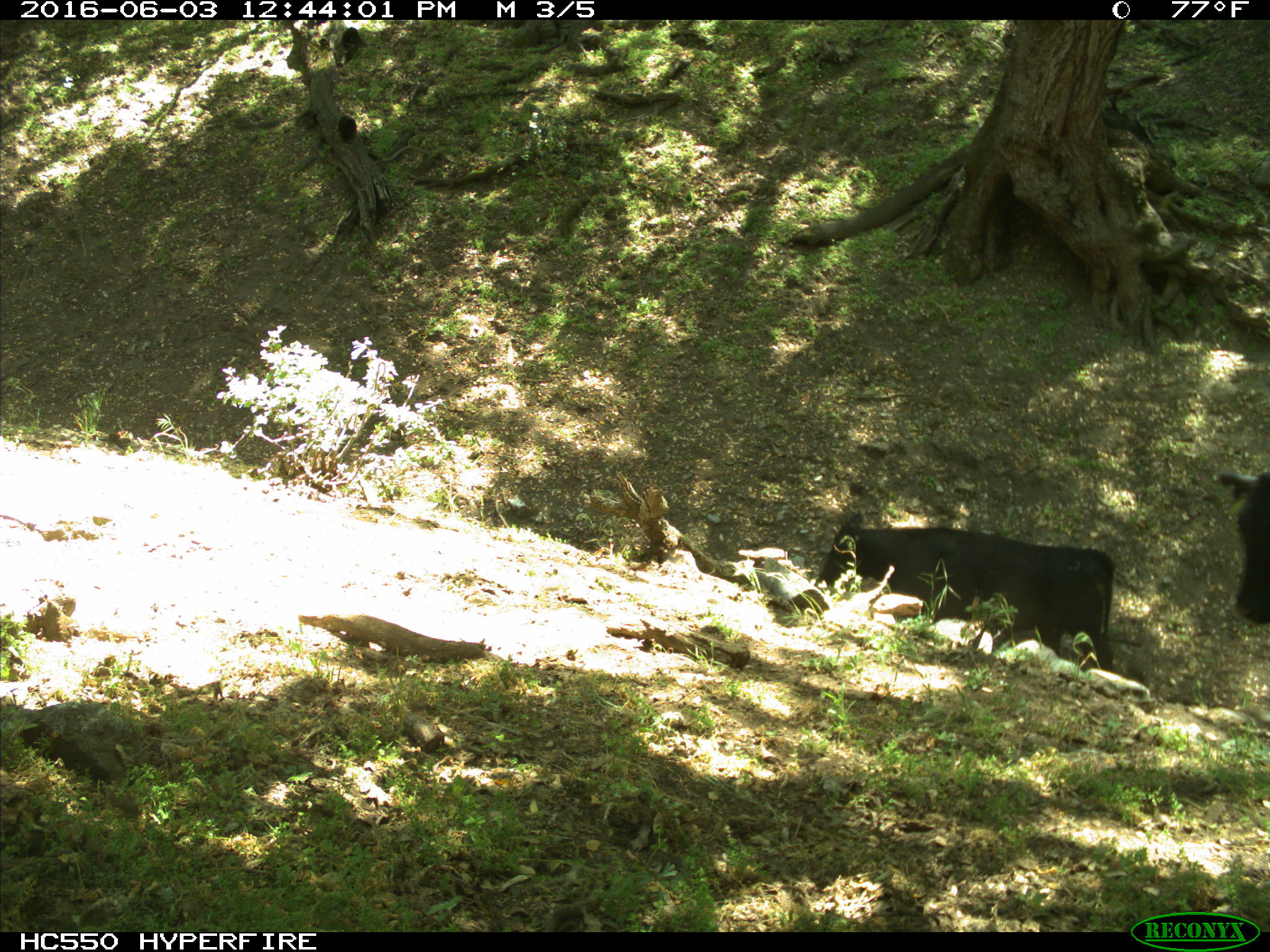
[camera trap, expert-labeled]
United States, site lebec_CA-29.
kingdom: Animalia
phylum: Chordata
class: Mammalia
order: Artiodactyla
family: Bovidae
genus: Bos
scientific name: Bos taurus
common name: domestic cow